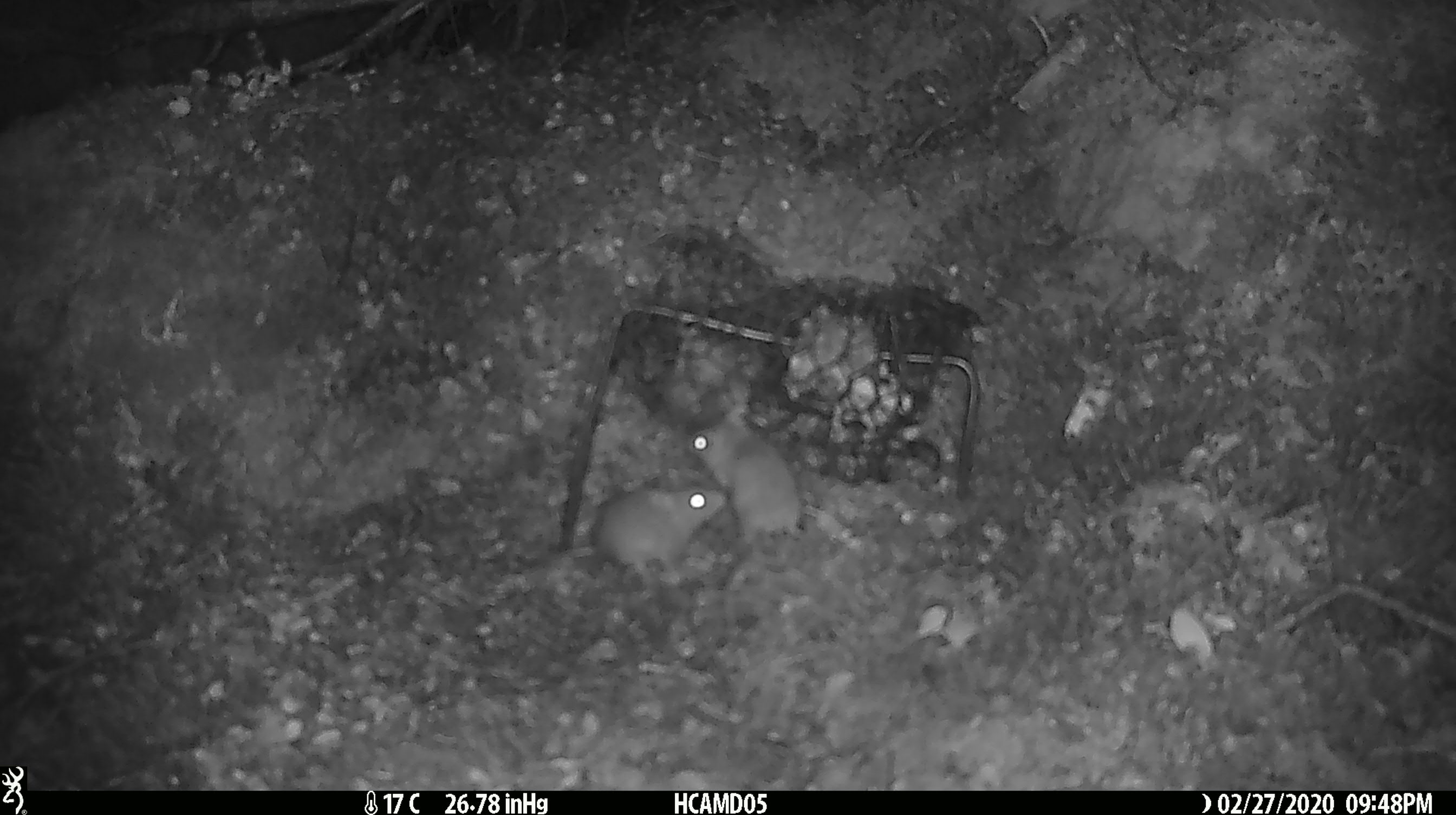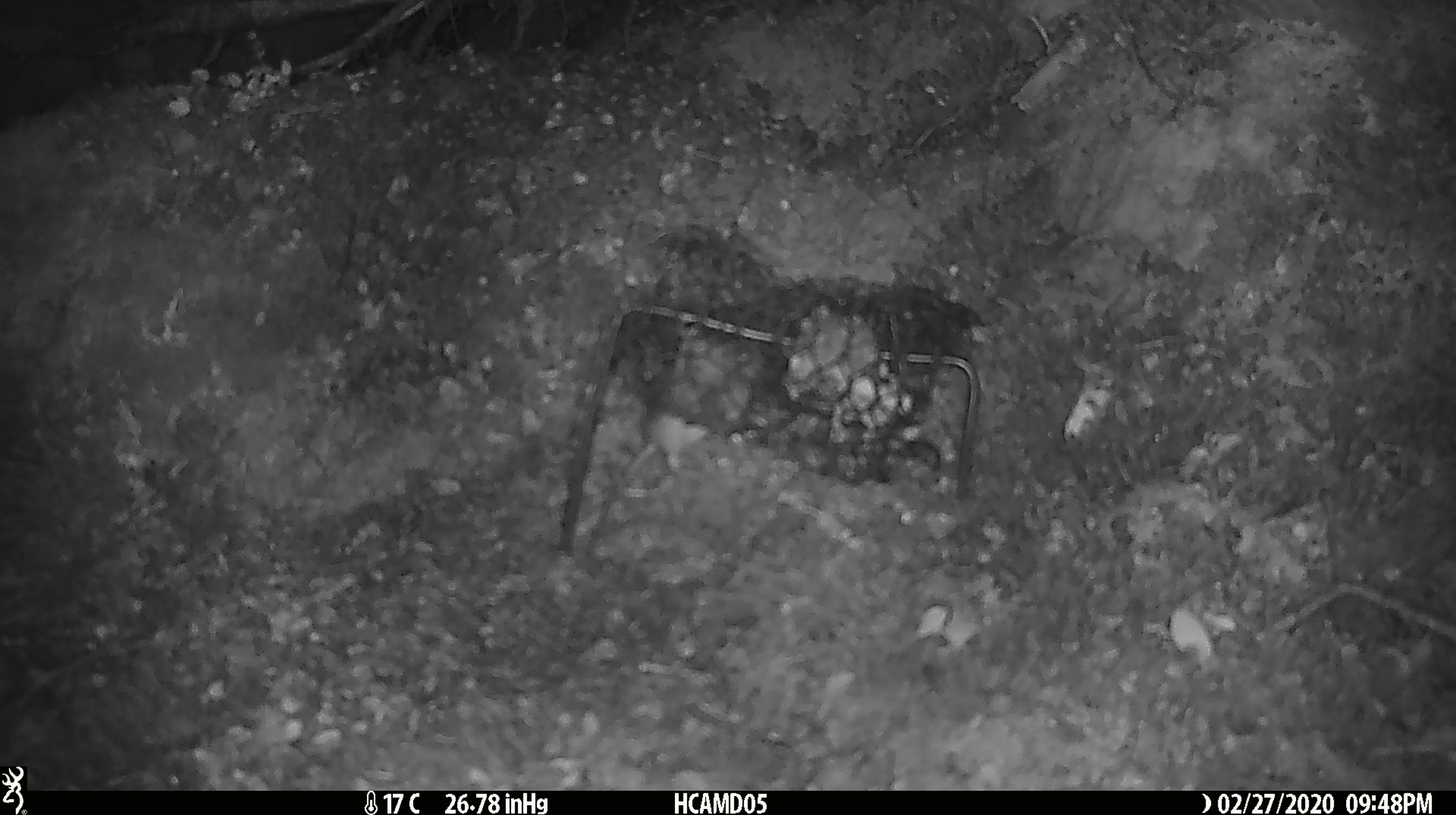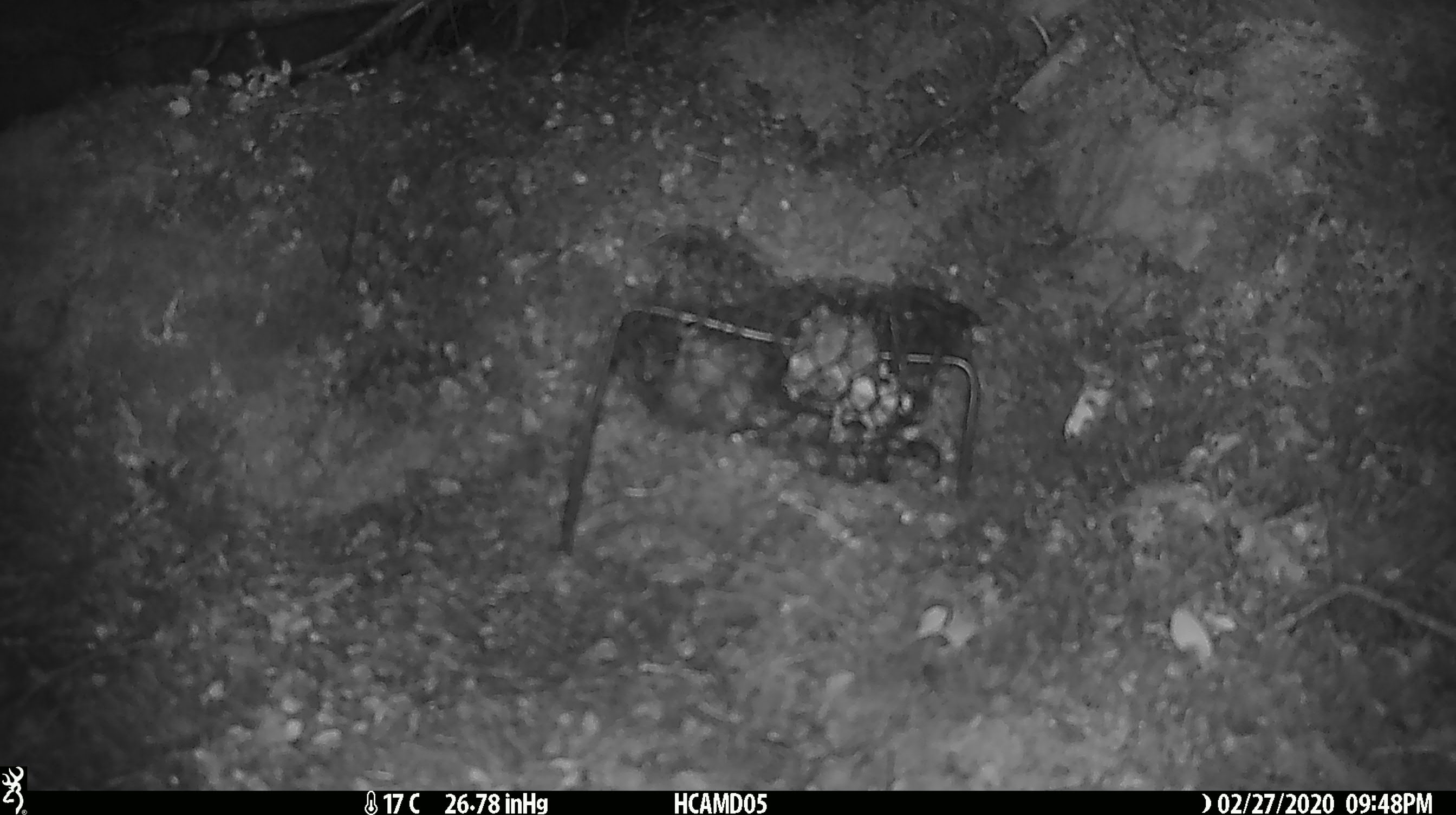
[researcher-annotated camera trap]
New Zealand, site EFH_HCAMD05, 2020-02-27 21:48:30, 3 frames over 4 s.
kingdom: Animalia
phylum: Chordata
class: Mammalia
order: Rodentia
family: Muridae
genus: Mus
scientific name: Mus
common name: mouse